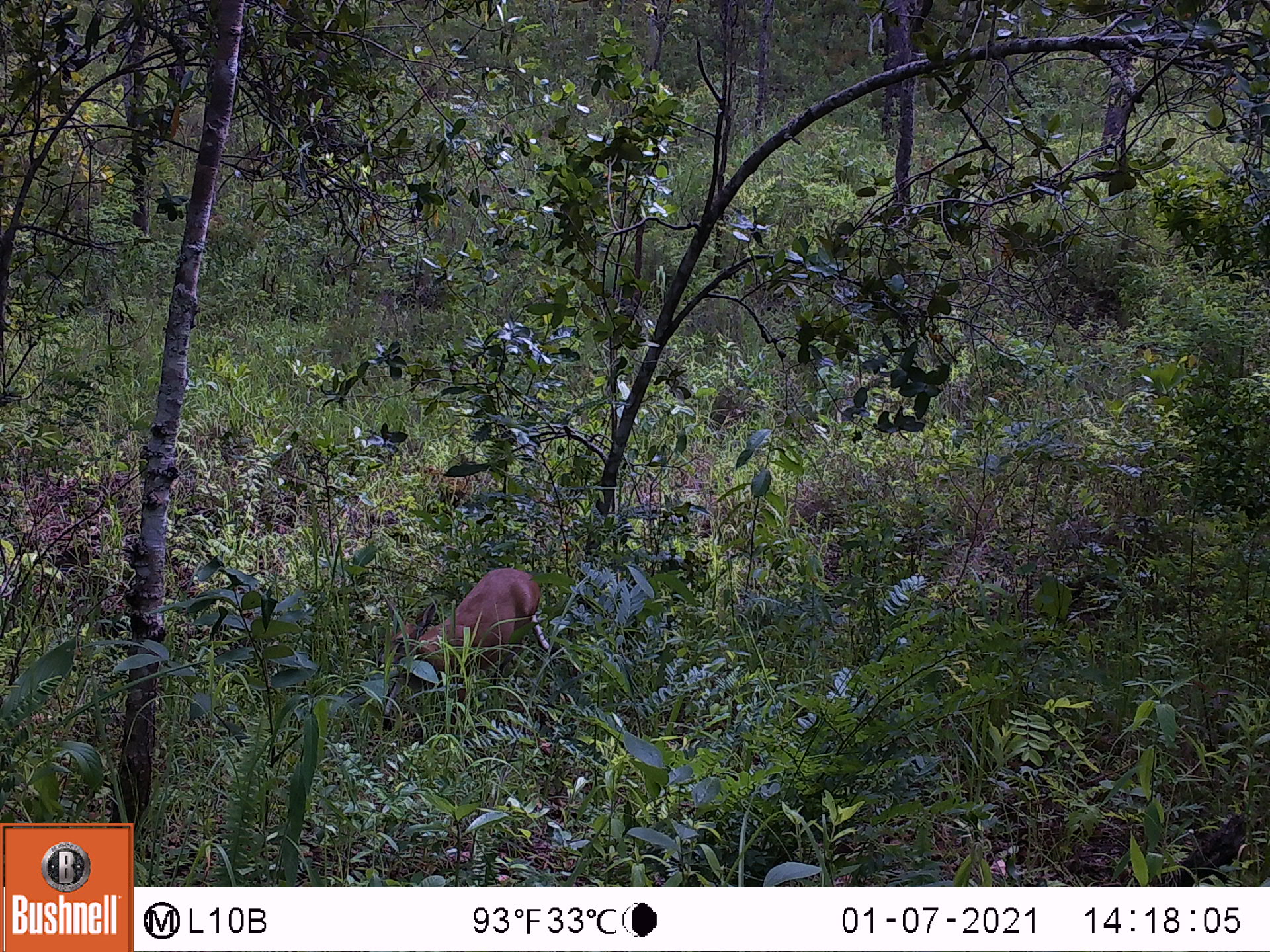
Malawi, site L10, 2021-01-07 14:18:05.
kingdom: Animalia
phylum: Chordata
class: Mammalia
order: Artiodactyla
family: Bovidae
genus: Sylvicapra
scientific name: Sylvicapra grimmia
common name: common duiker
Common duiker (Sylvicapra grimmia), count 1.